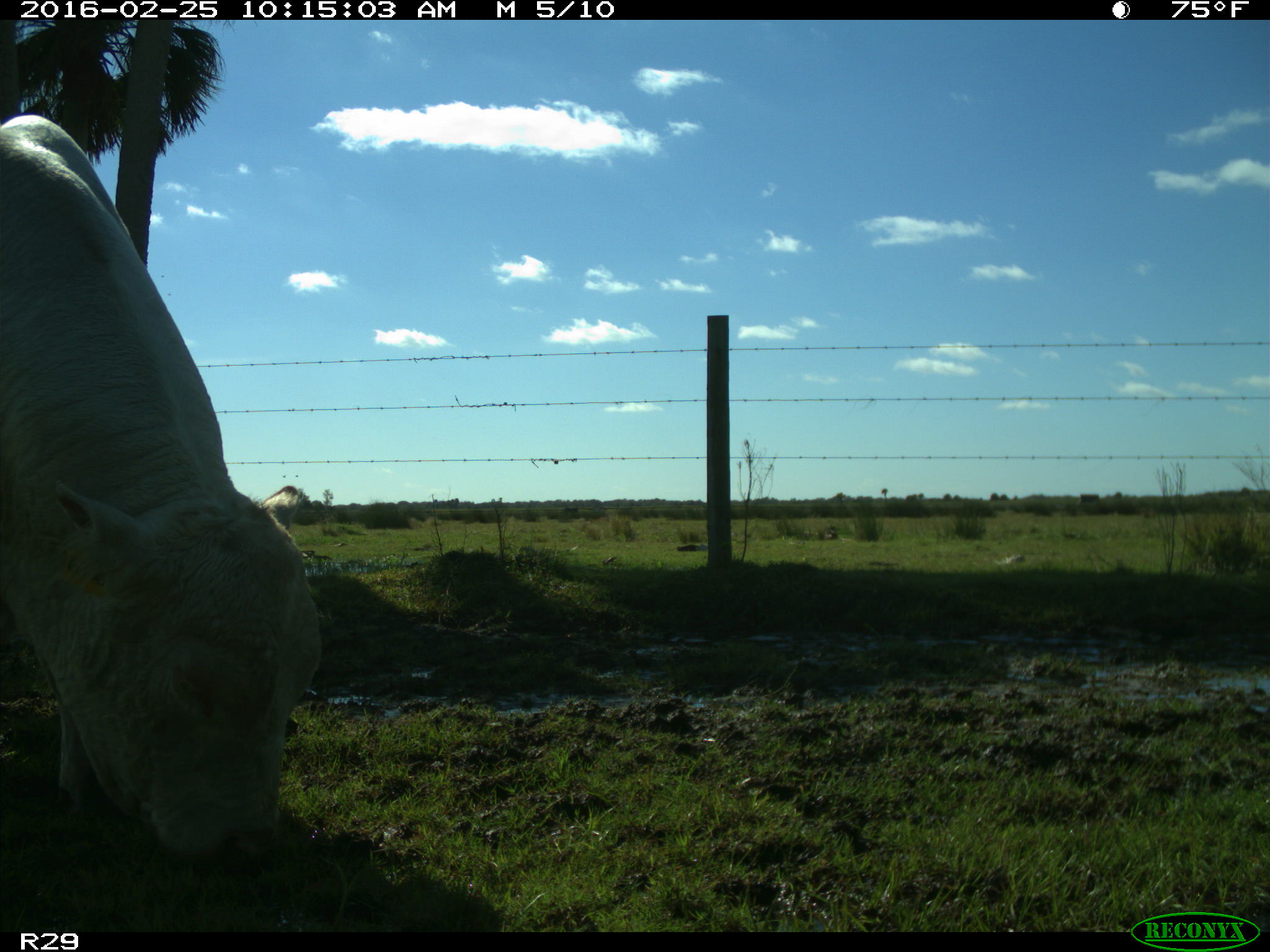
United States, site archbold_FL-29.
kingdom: Animalia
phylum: Chordata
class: Mammalia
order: Artiodactyla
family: Bovidae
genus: Bos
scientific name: Bos taurus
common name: domestic cow